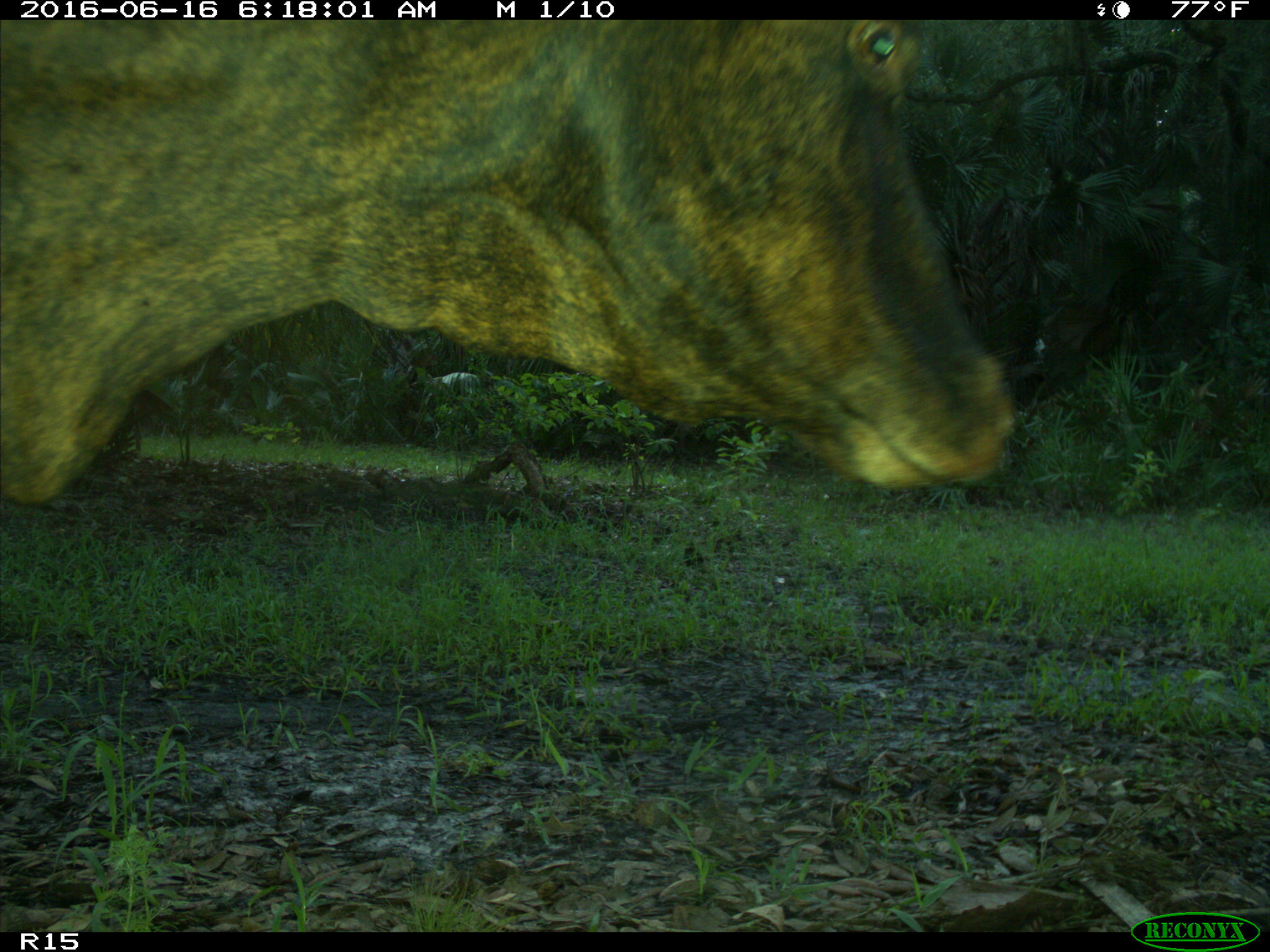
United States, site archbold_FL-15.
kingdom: Animalia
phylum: Chordata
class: Mammalia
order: Artiodactyla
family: Bovidae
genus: Bos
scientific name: Bos taurus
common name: domestic cow